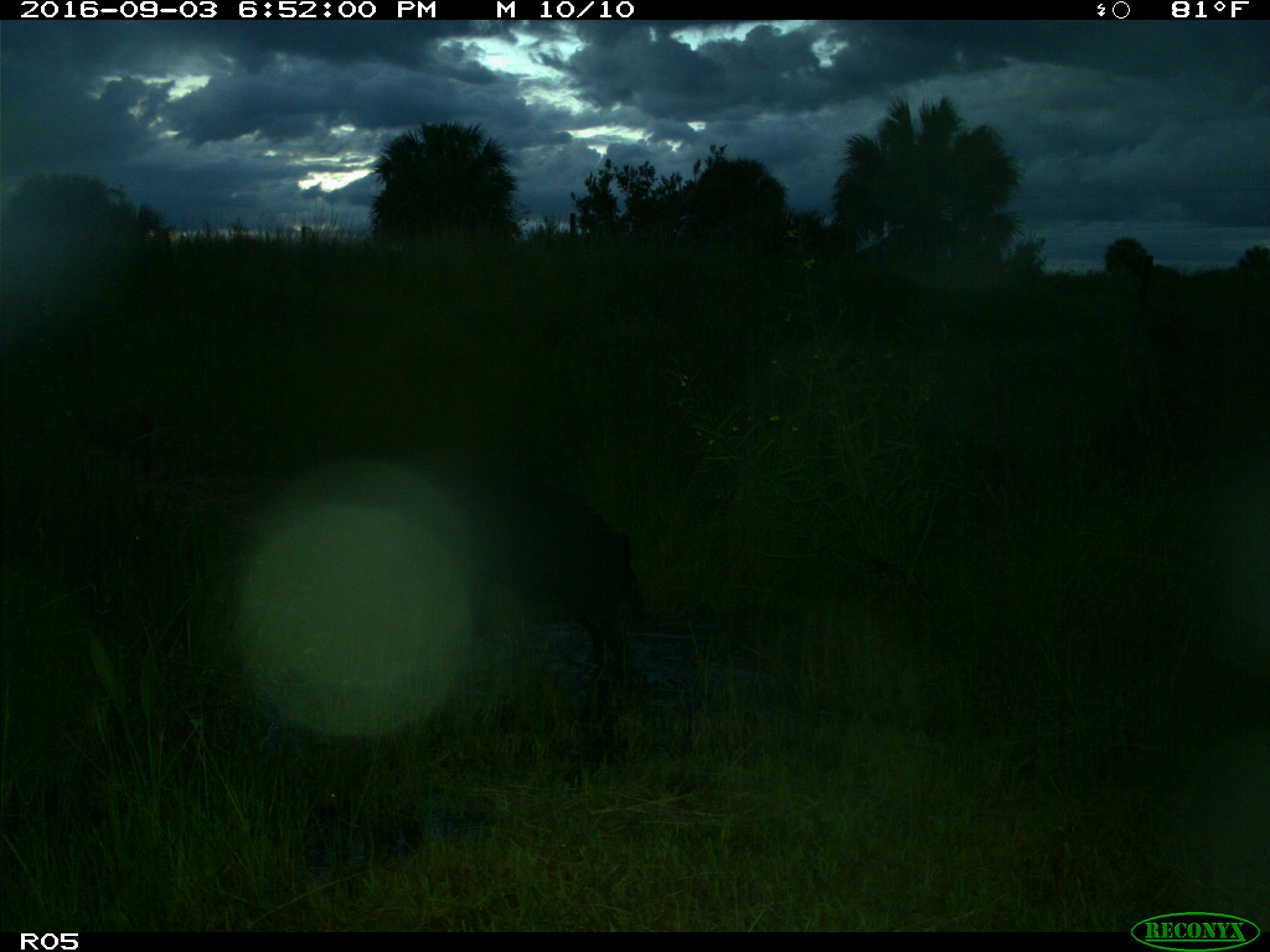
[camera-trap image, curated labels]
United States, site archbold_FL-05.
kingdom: Animalia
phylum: Chordata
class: Mammalia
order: Artiodactyla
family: Suidae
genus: Sus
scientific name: Sus scrofa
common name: wild boar